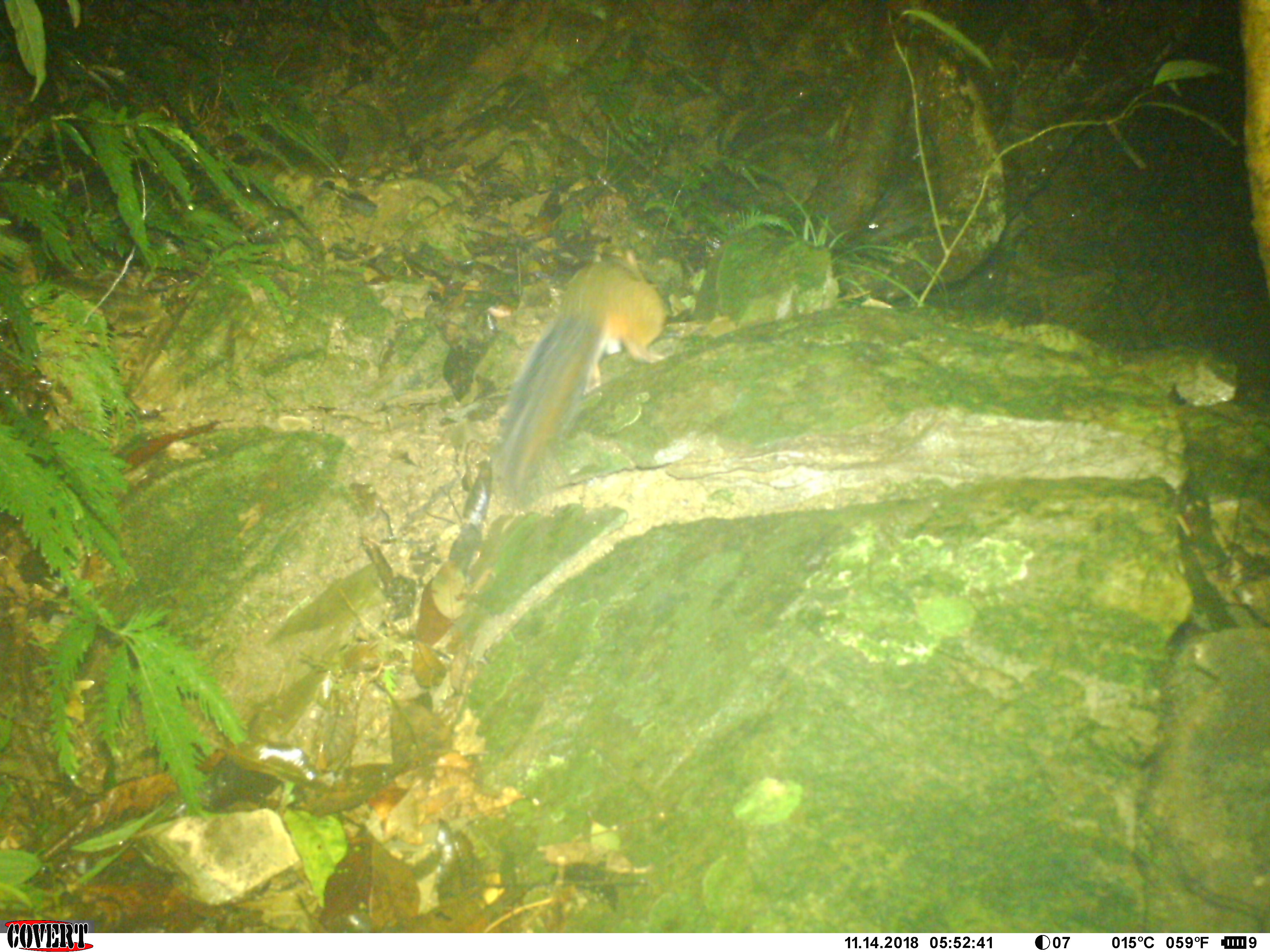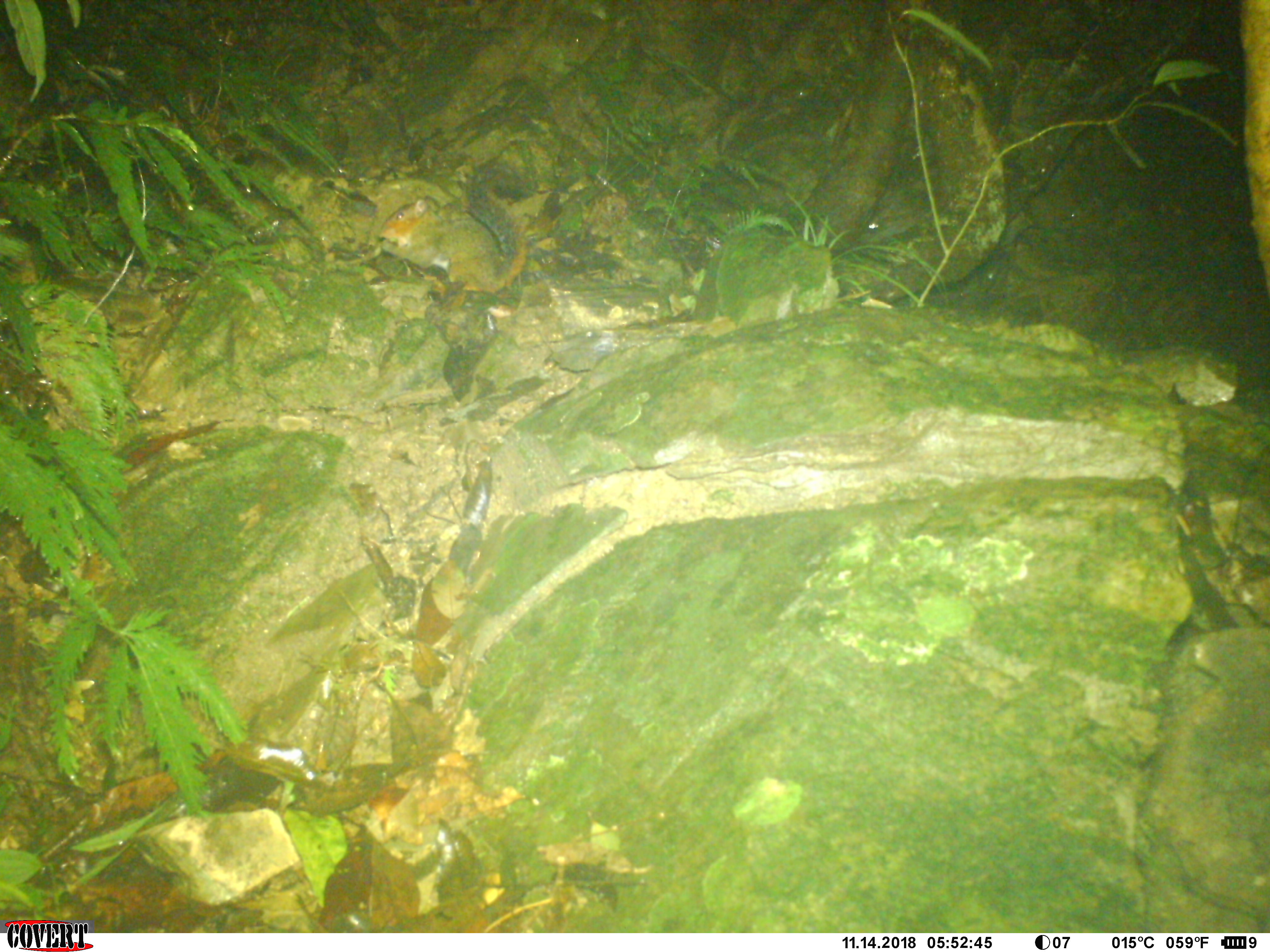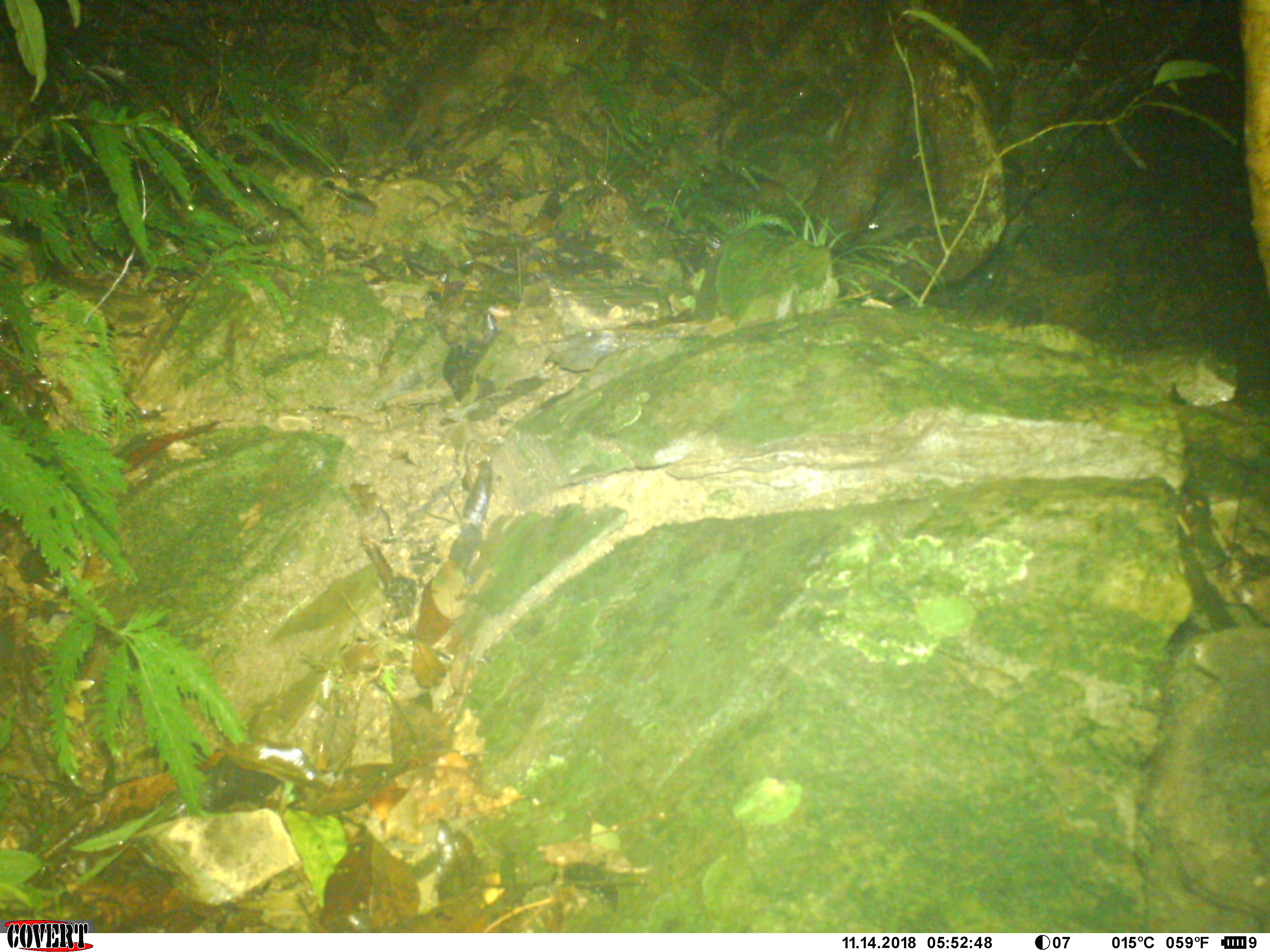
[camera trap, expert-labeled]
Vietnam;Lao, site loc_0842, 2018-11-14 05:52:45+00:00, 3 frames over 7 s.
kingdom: Animalia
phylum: Chordata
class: Mammalia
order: Rodentia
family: Sciuridae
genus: Dremomys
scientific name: Dremomys rufigenis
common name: red-cheeked squirrel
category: red cheeked squirrel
Red cheeked squirrel (red-cheeked squirrel) (Dremomys rufigenis). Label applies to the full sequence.